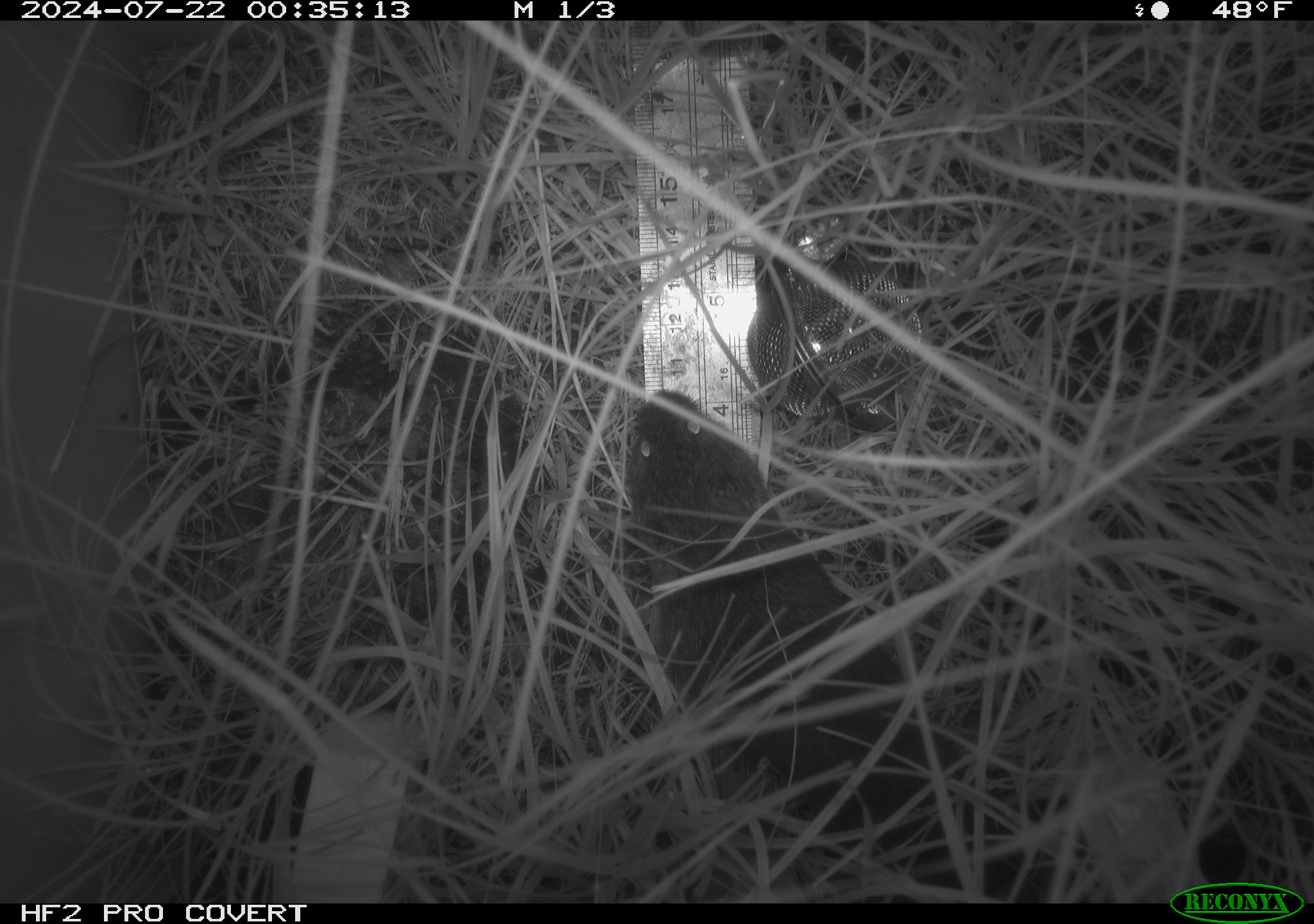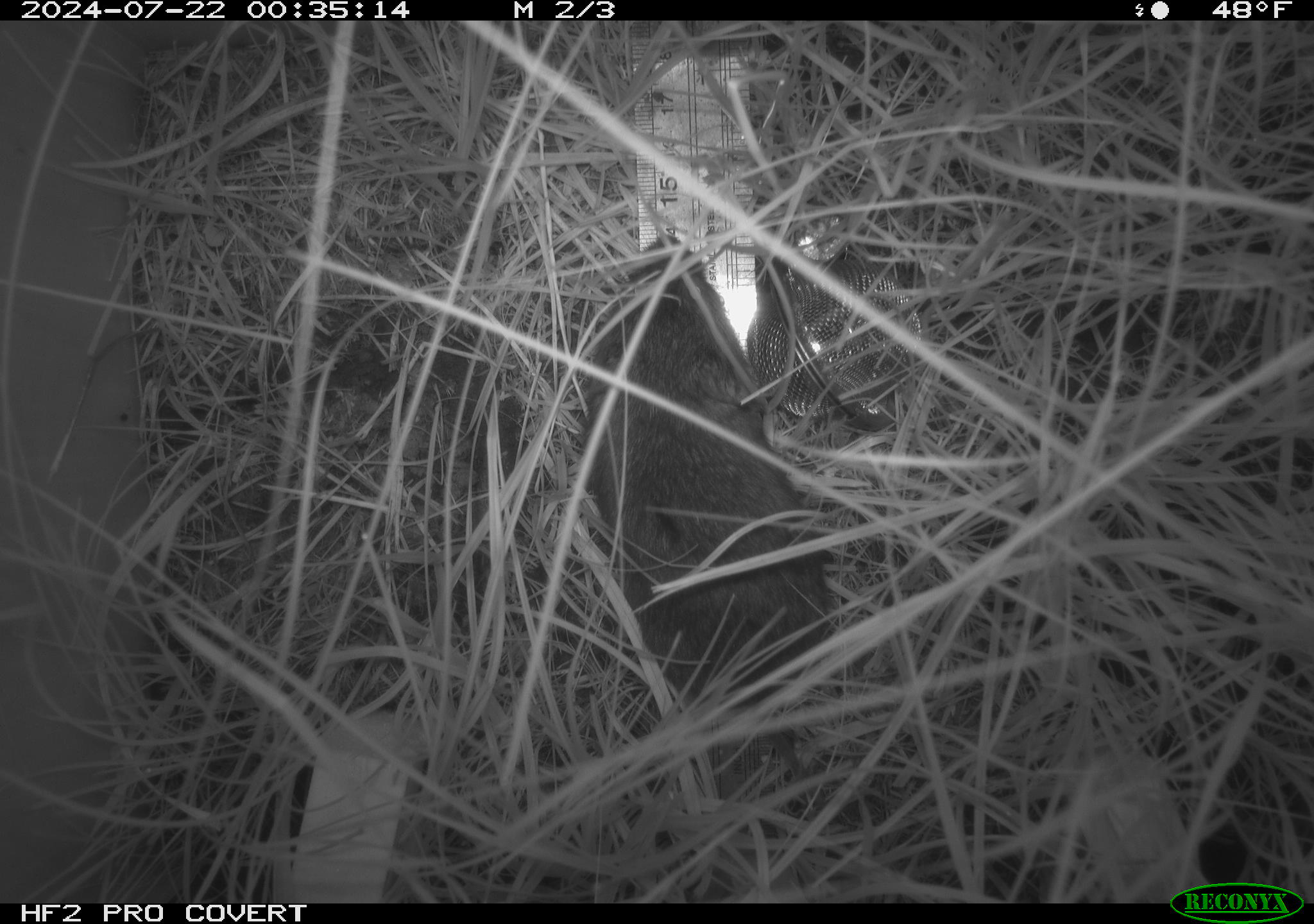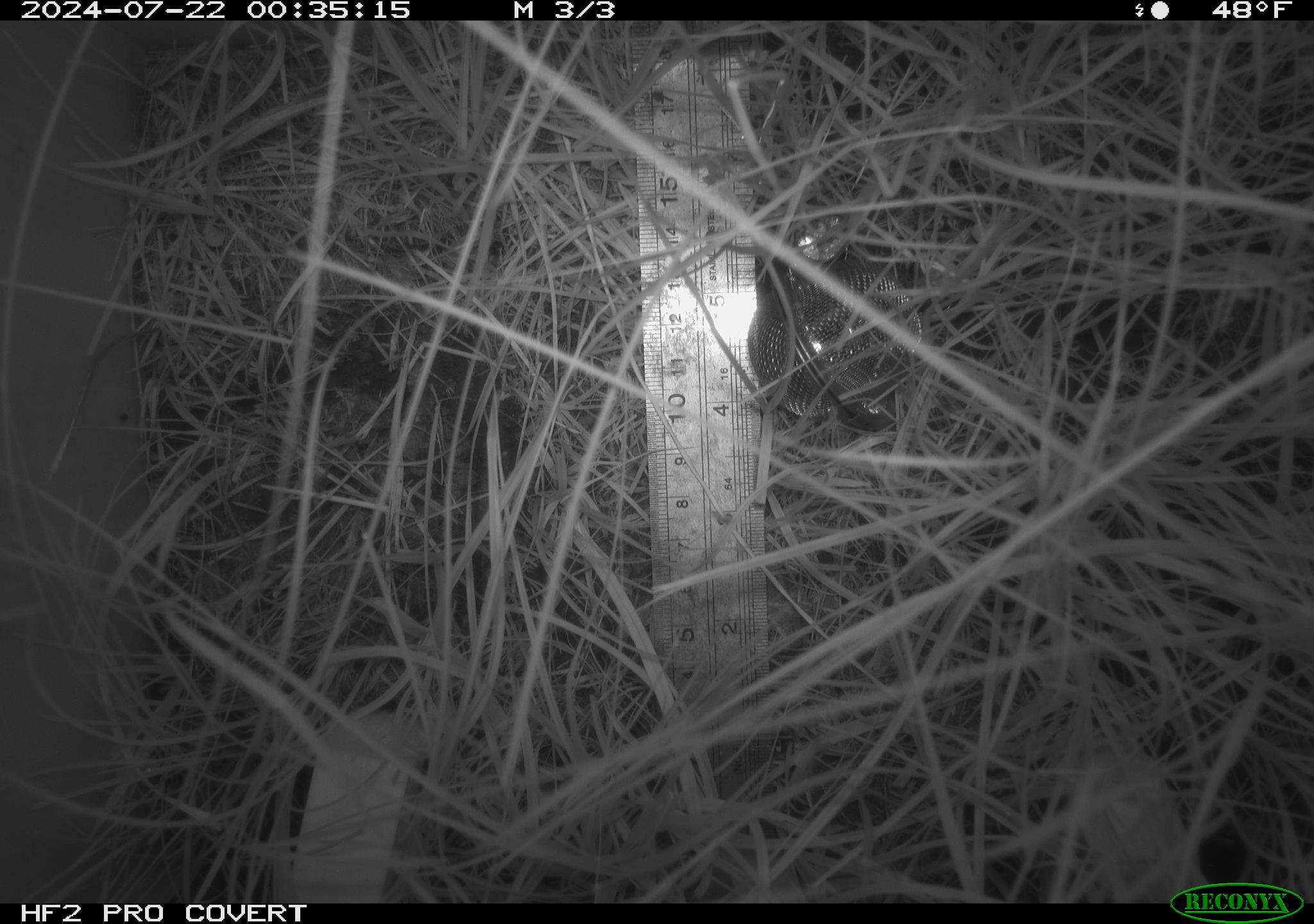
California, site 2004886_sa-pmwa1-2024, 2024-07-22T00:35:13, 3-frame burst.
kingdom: Animalia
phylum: Chordata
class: Mammalia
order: Rodentia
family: Cricetidae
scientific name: Arvicolinae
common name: voles, lemmings, and muskrats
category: arvicolinae subfamily